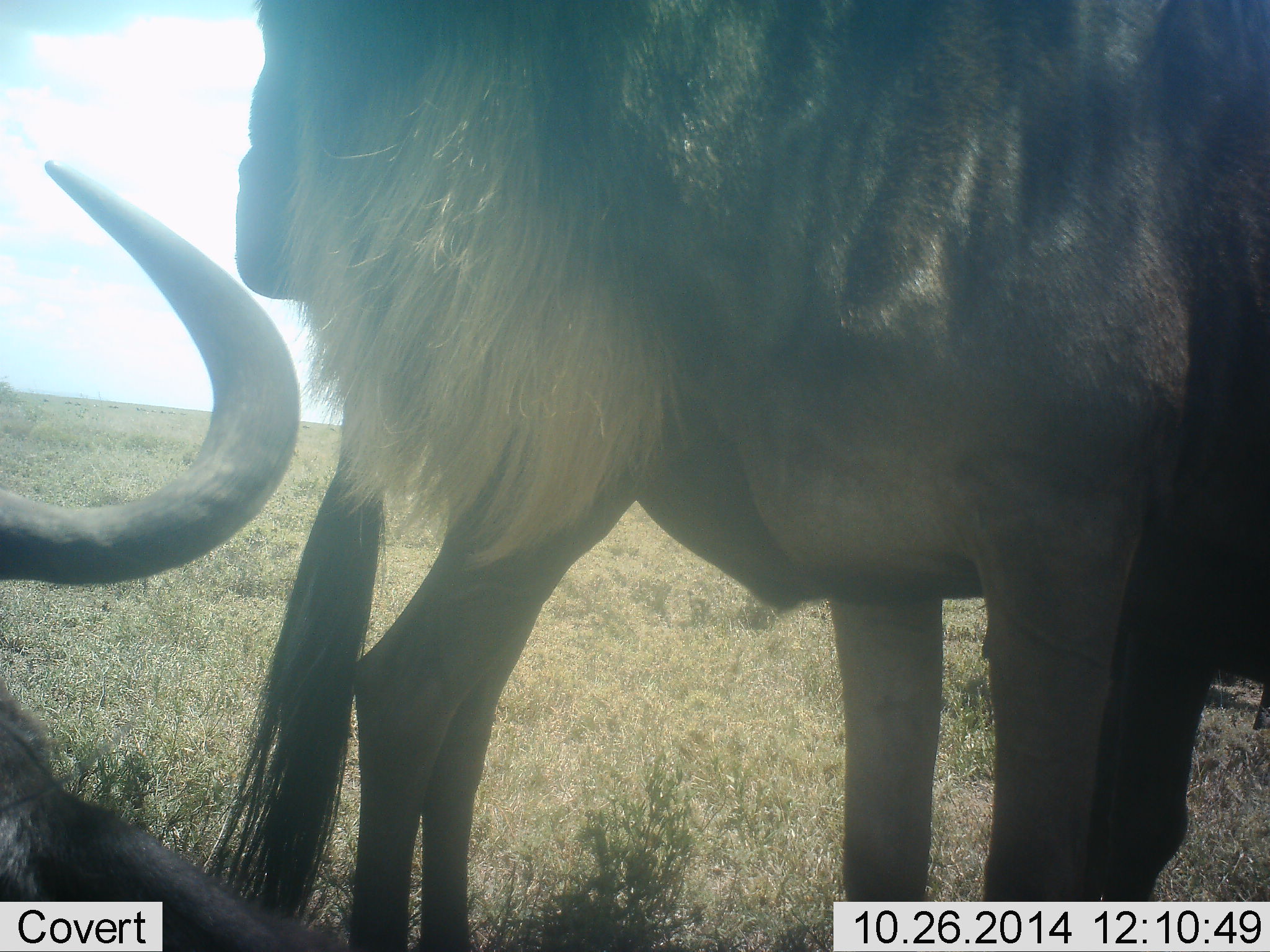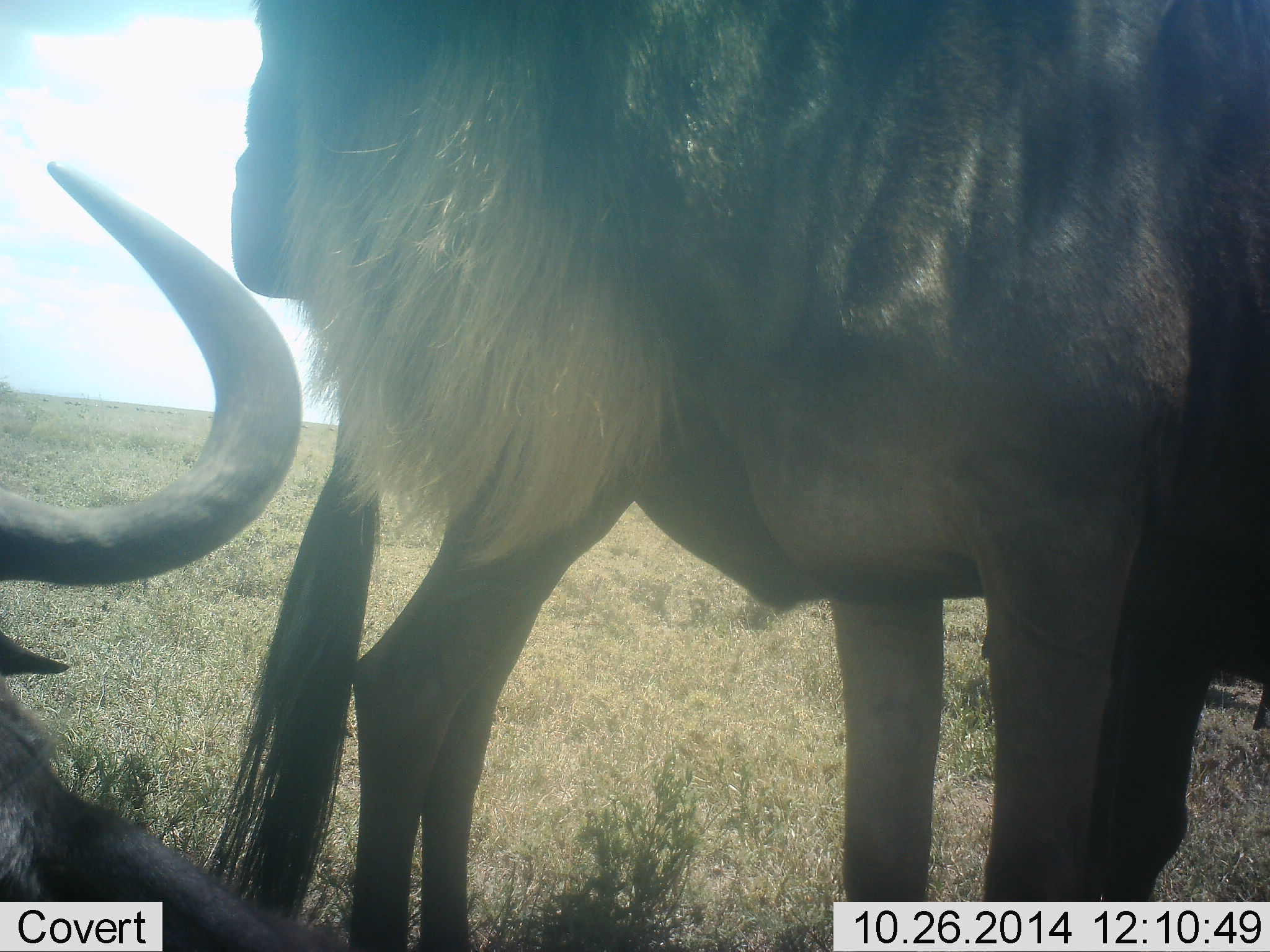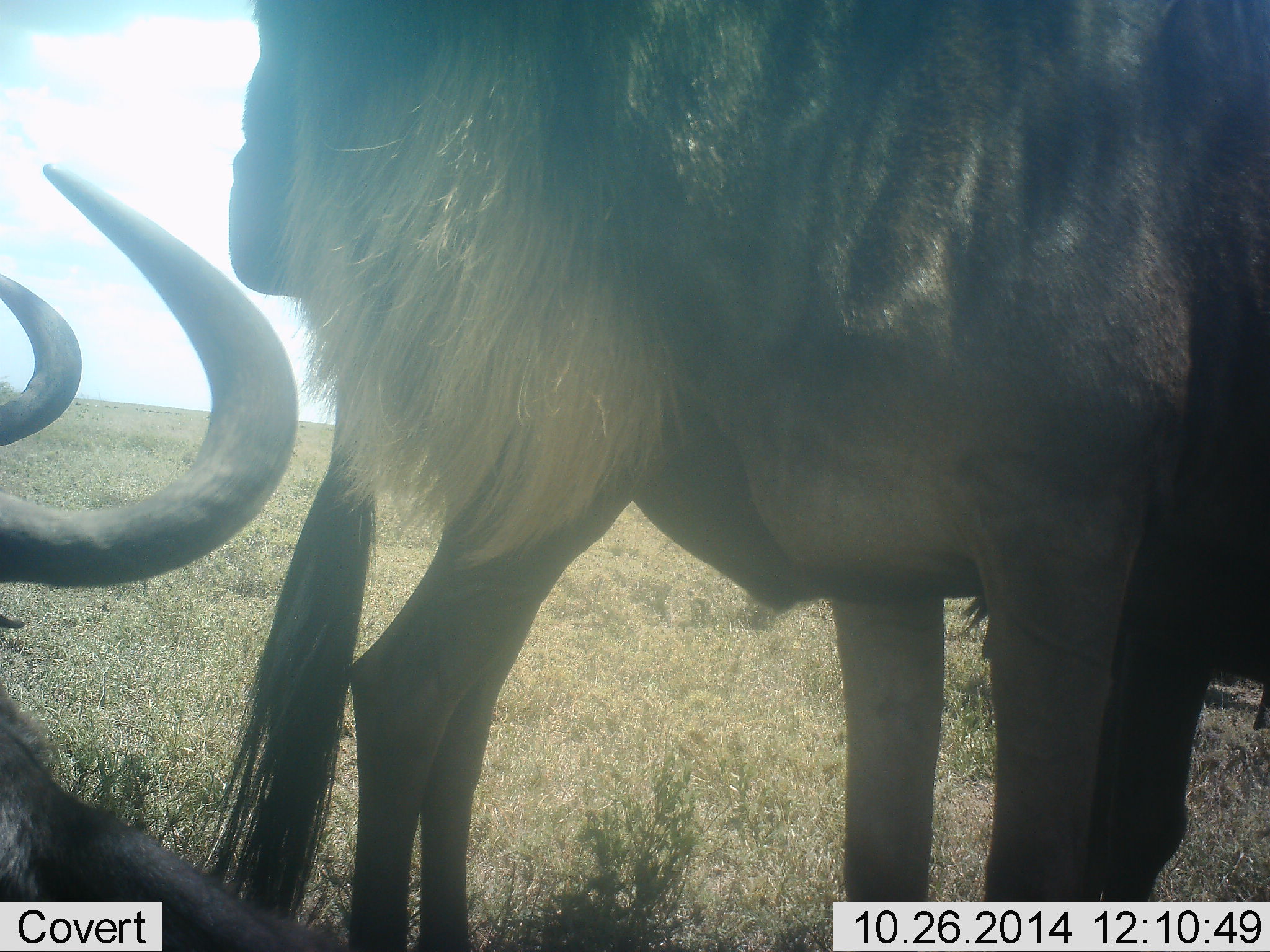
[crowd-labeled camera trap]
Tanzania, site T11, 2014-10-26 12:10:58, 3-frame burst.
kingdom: Animalia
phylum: Chordata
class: Mammalia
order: Artiodactyla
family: Bovidae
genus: Connochaetes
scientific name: Connochaetes taurinus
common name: blue wildebeest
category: wildebeest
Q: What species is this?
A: Wildebeest (blue wildebeest) (Connochaetes taurinus).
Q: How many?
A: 3.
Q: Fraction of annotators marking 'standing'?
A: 100%.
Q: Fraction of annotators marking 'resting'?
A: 100%.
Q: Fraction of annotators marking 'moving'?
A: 0%.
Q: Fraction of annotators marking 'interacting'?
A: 0%.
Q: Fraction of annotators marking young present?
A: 0%.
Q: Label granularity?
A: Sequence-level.